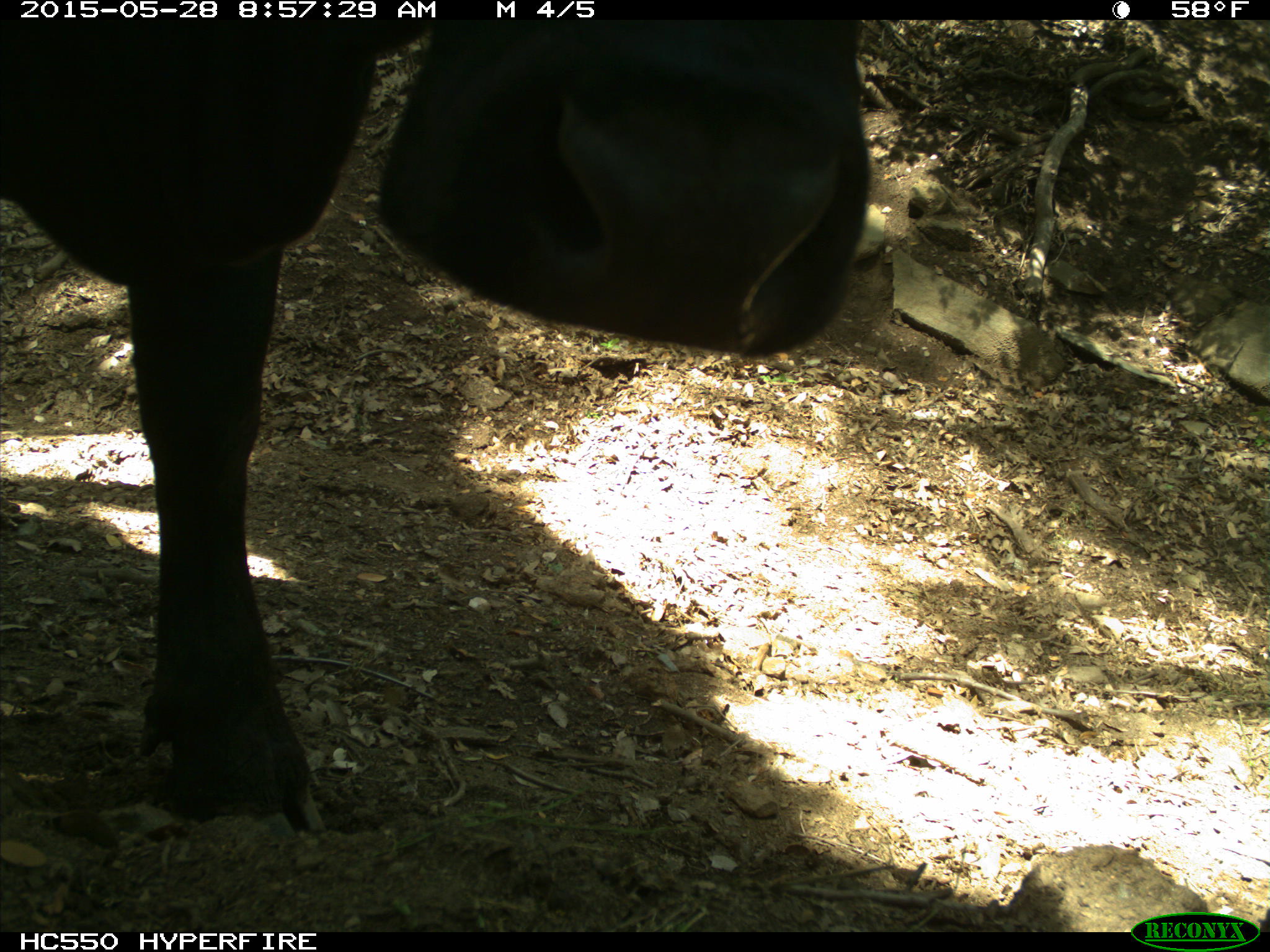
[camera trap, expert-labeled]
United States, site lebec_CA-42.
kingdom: Animalia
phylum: Chordata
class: Mammalia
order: Artiodactyla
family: Bovidae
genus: Bos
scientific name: Bos taurus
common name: domestic cow